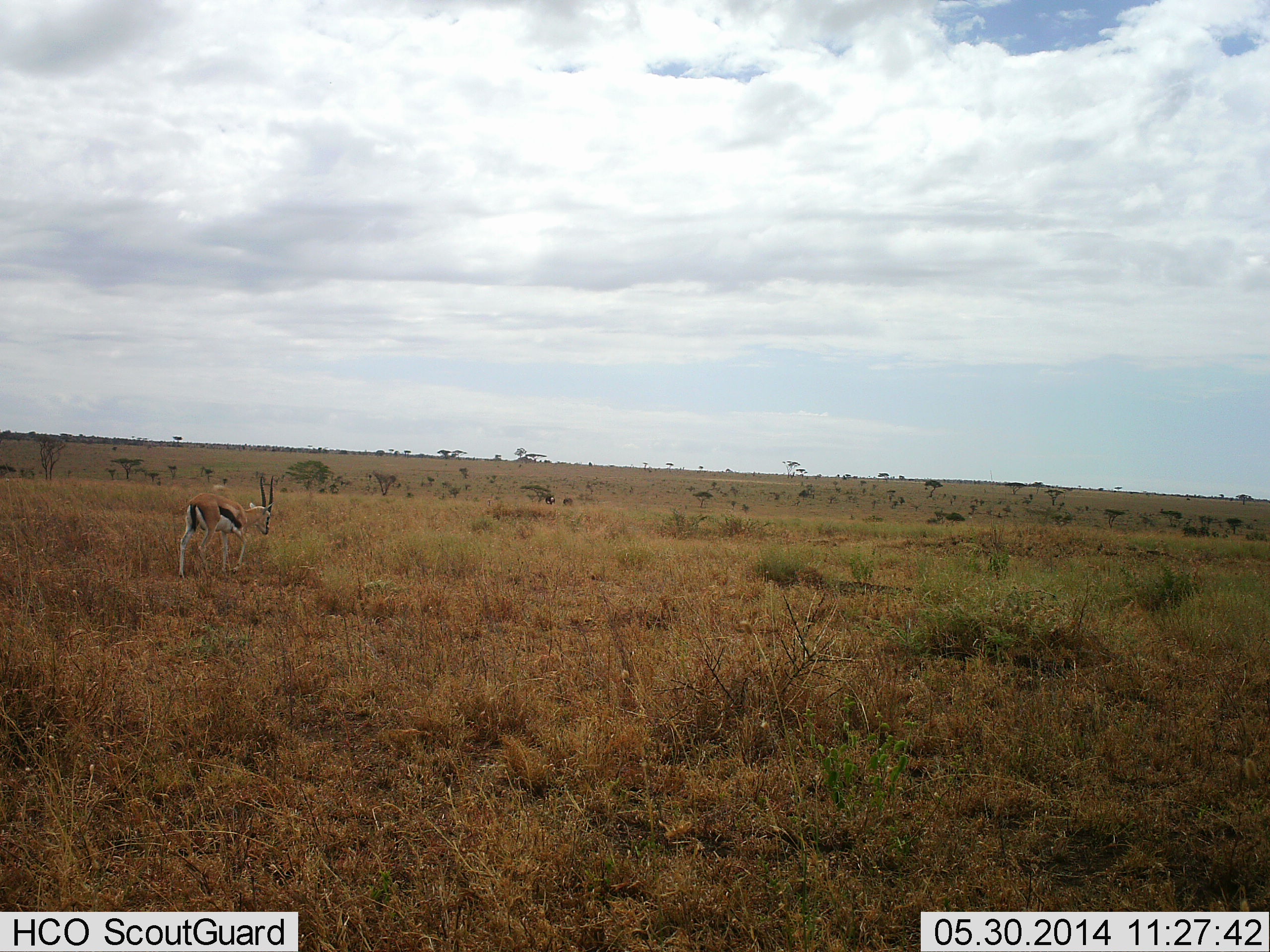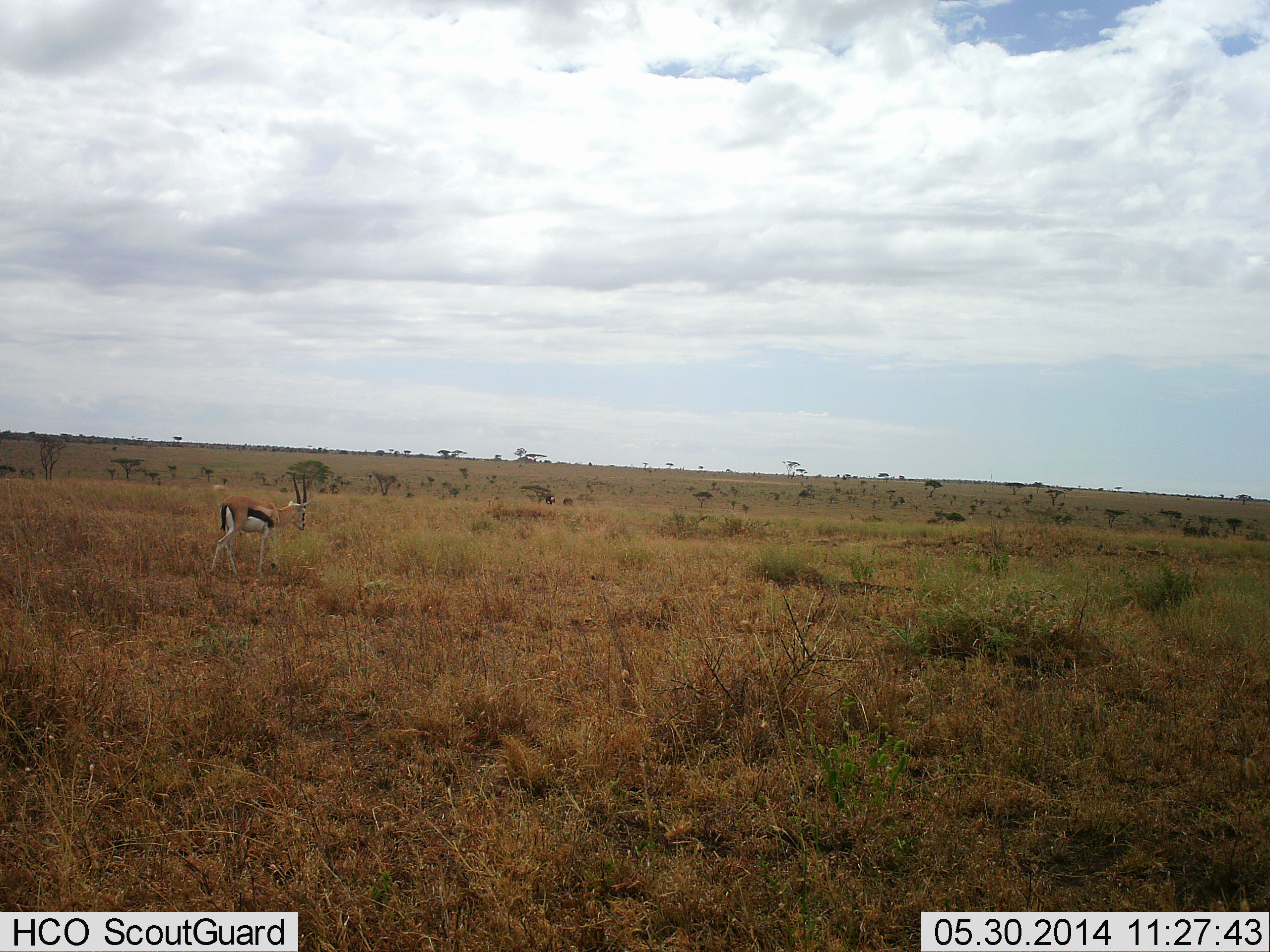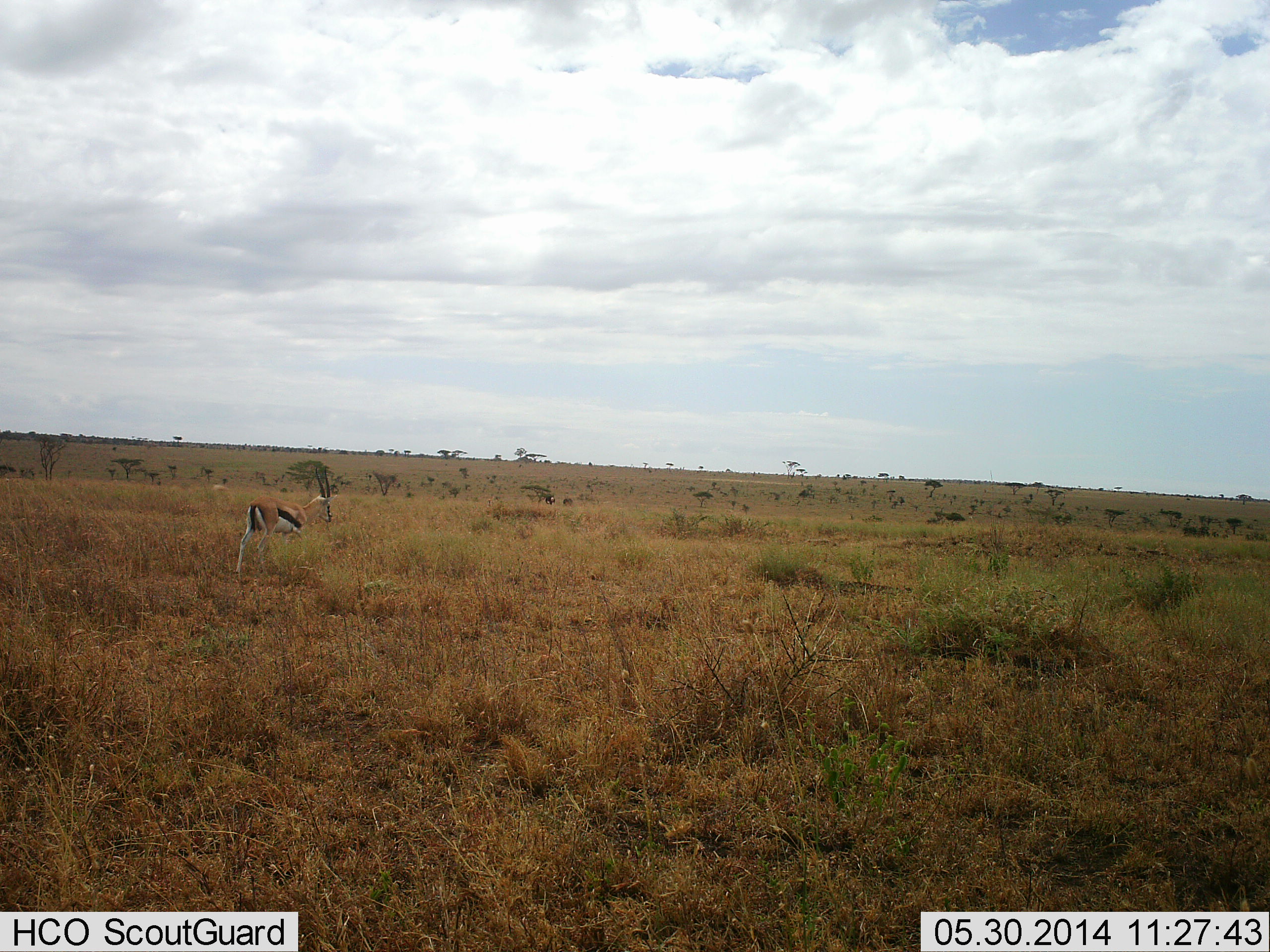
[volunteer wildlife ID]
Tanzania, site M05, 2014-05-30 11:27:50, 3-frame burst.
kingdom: Animalia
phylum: Chordata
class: Mammalia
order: Artiodactyla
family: Bovidae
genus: Eudorcas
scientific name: Eudorcas thomsonii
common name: thomson's gazelle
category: gazellethomsons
Gazellethomsons (thomson's gazelle) (Eudorcas thomsonii), count 1. Behavior (volunteer vote fractions): standing 30%, resting 0%, moving 80%, interacting 0%. Young present (vote fraction): 0%. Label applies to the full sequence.